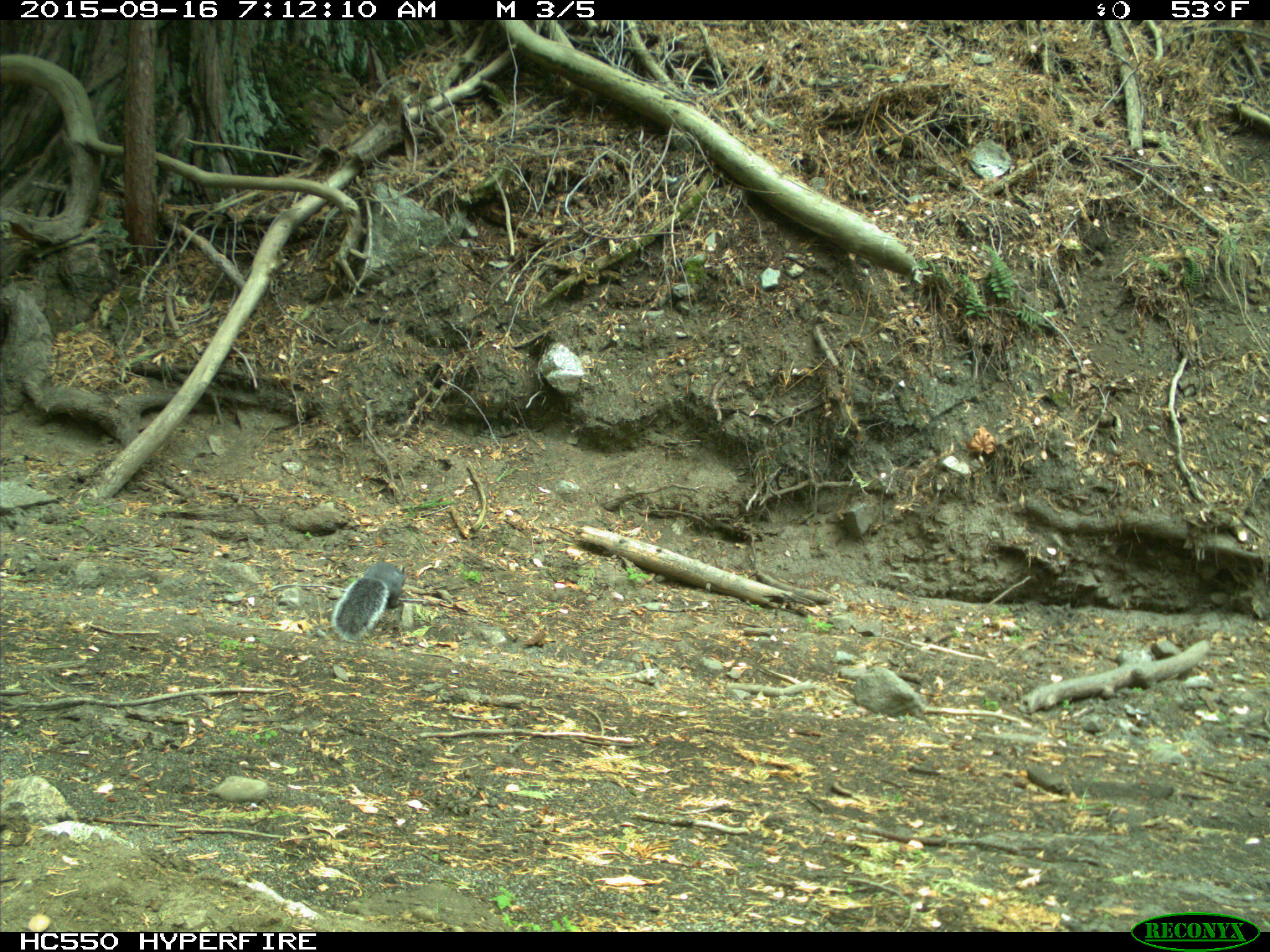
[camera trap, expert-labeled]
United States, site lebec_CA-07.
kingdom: Animalia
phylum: Chordata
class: Mammalia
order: Rodentia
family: Sciuridae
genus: Sciurus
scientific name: Sciurus carolinensis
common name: eastern gray squirrel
Sciurus carolinensis (eastern gray squirrel).